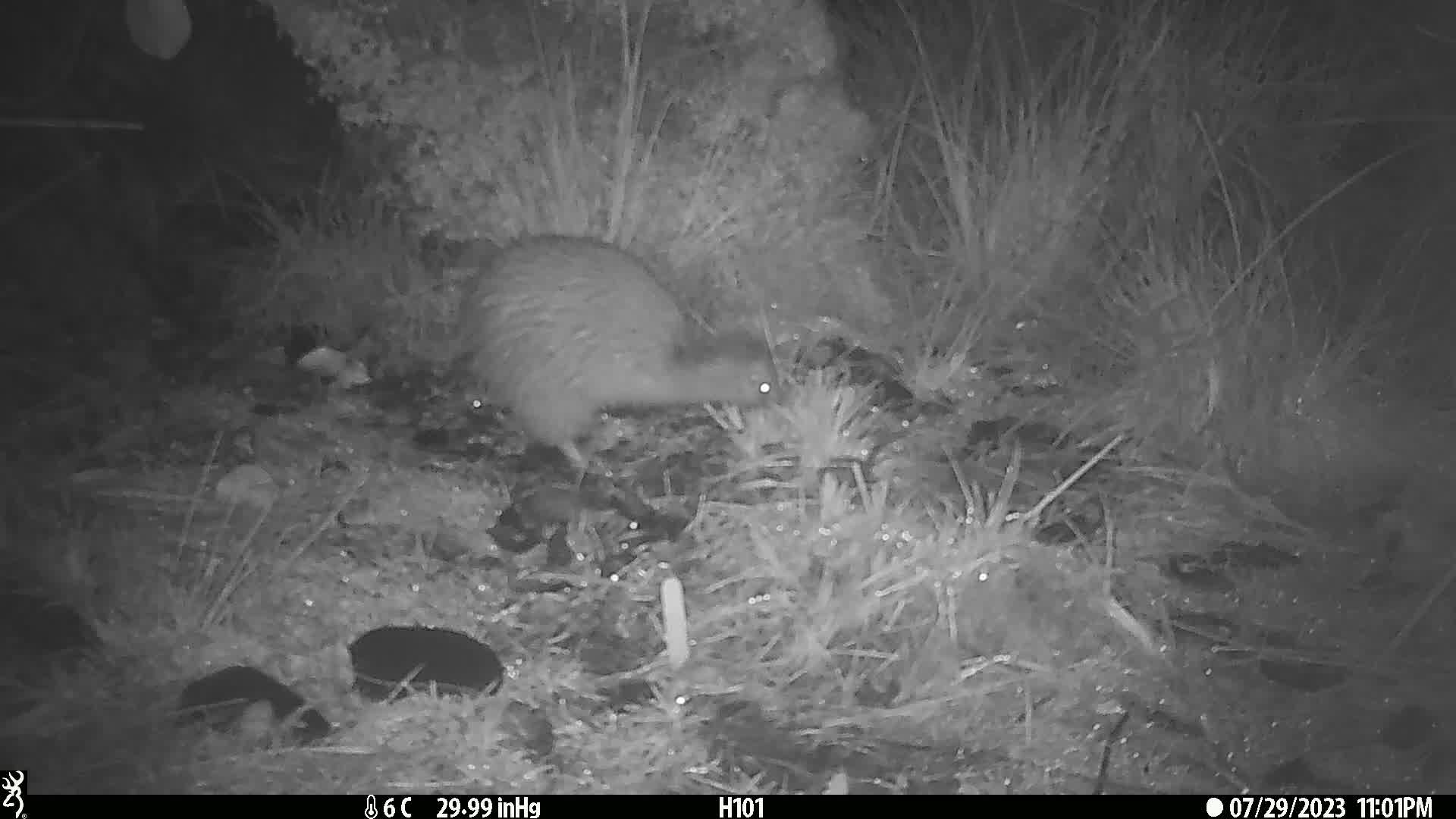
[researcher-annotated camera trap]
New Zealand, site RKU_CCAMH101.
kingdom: Animalia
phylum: Chordata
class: Aves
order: Apterygiformes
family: Apterygidae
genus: Apteryx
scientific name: Apteryx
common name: kiwi